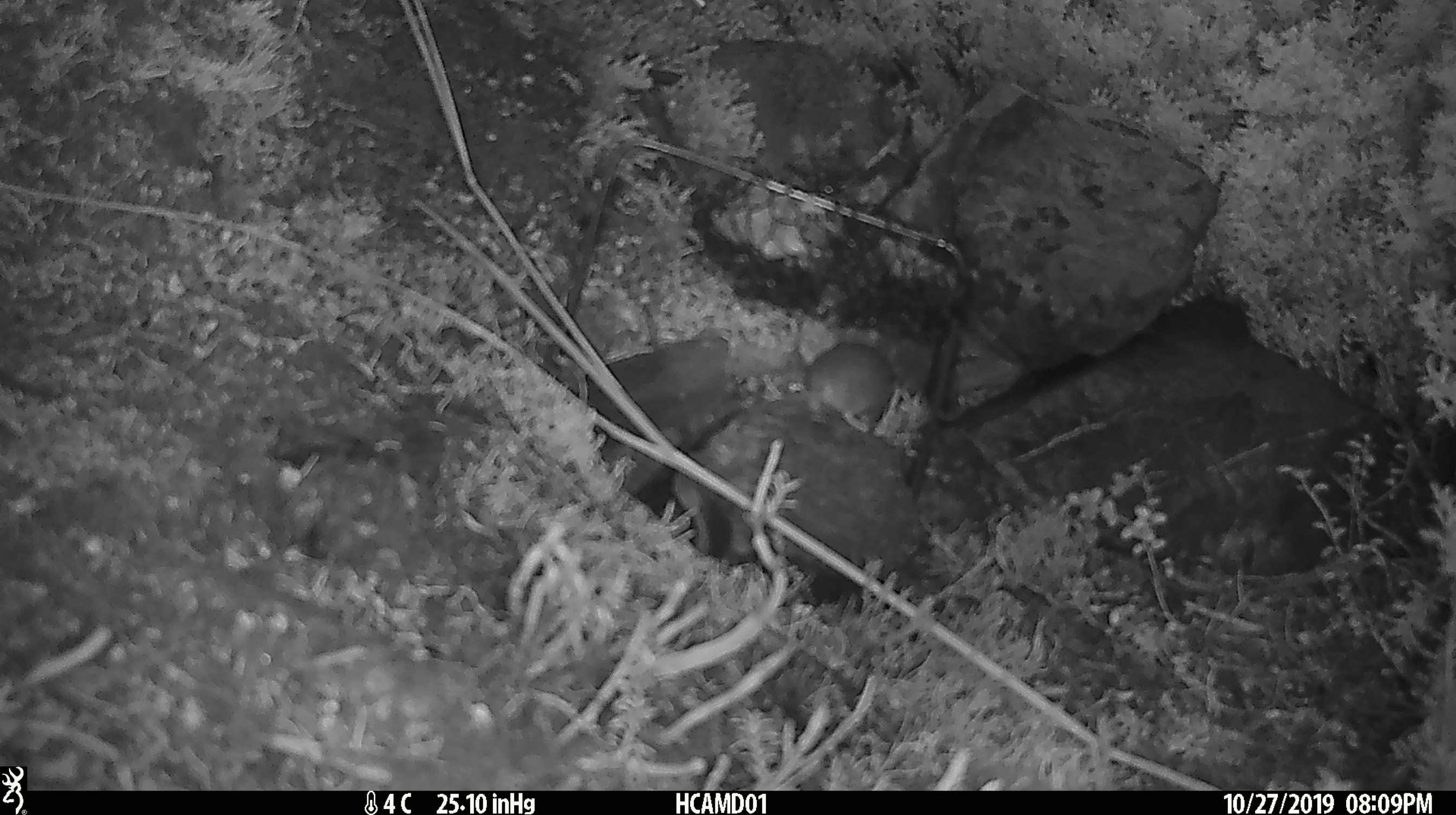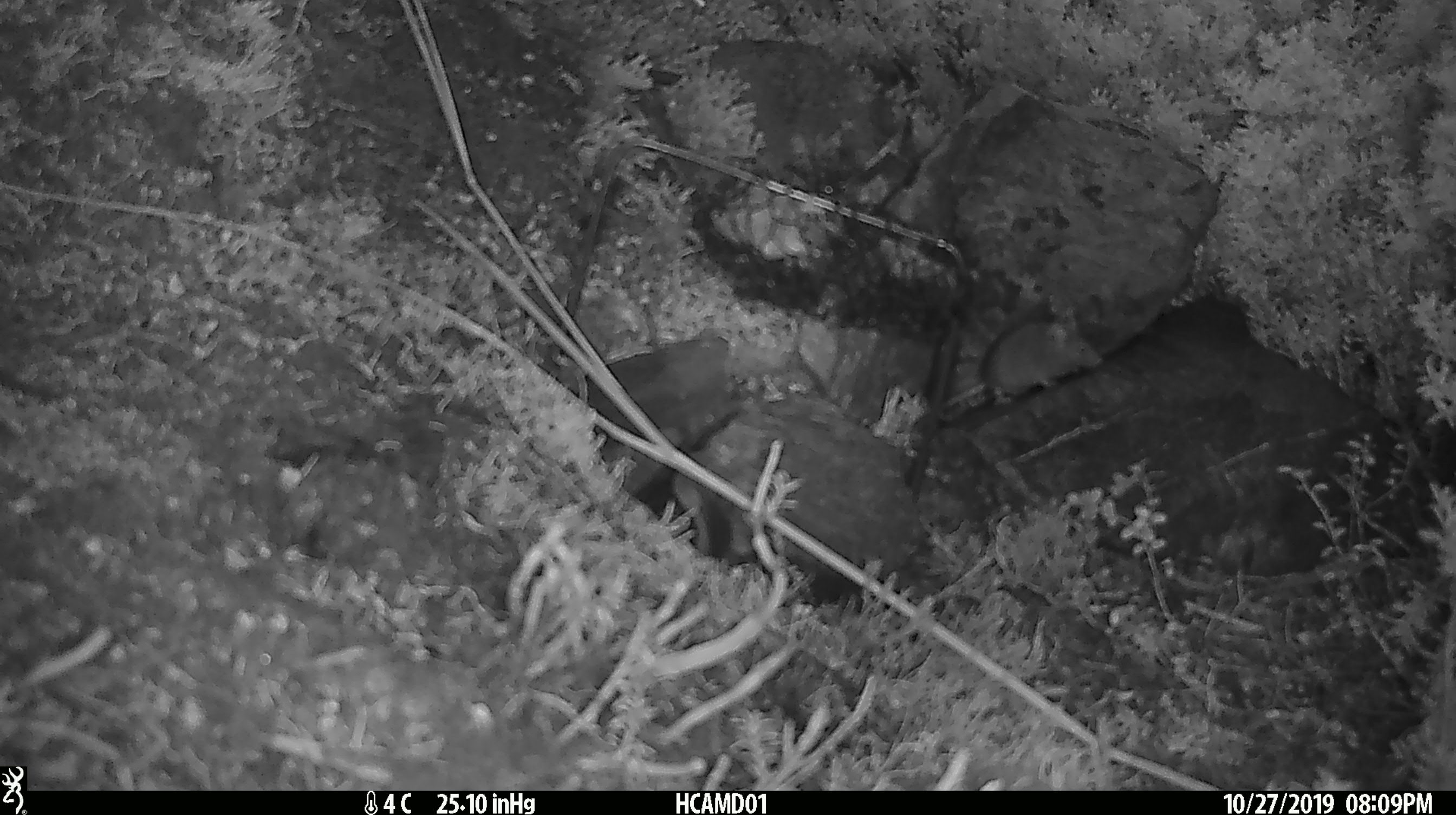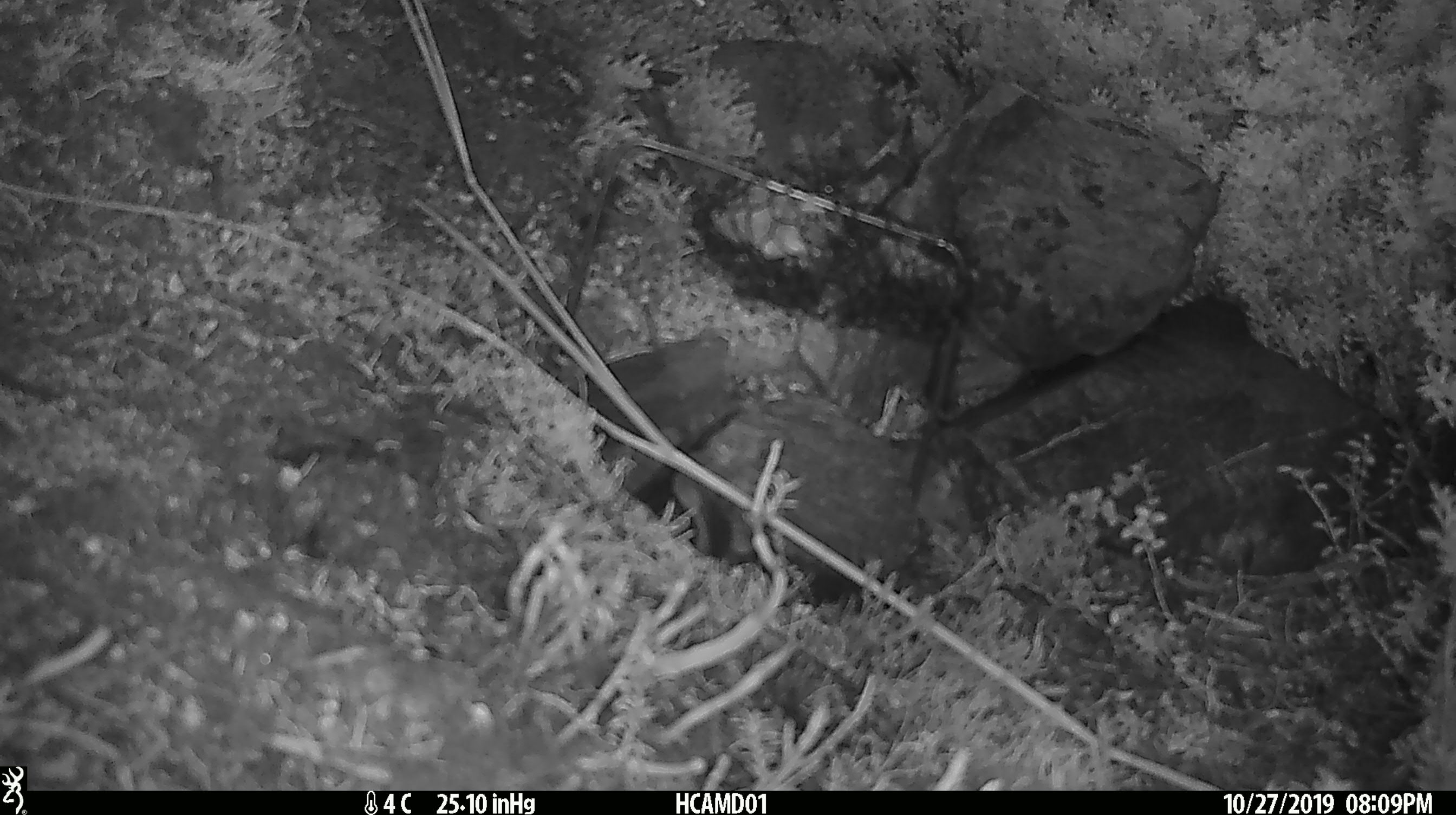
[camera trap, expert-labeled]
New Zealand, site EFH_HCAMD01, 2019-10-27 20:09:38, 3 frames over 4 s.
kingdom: Animalia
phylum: Chordata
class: Mammalia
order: Rodentia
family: Muridae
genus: Mus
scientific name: Mus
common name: mouse